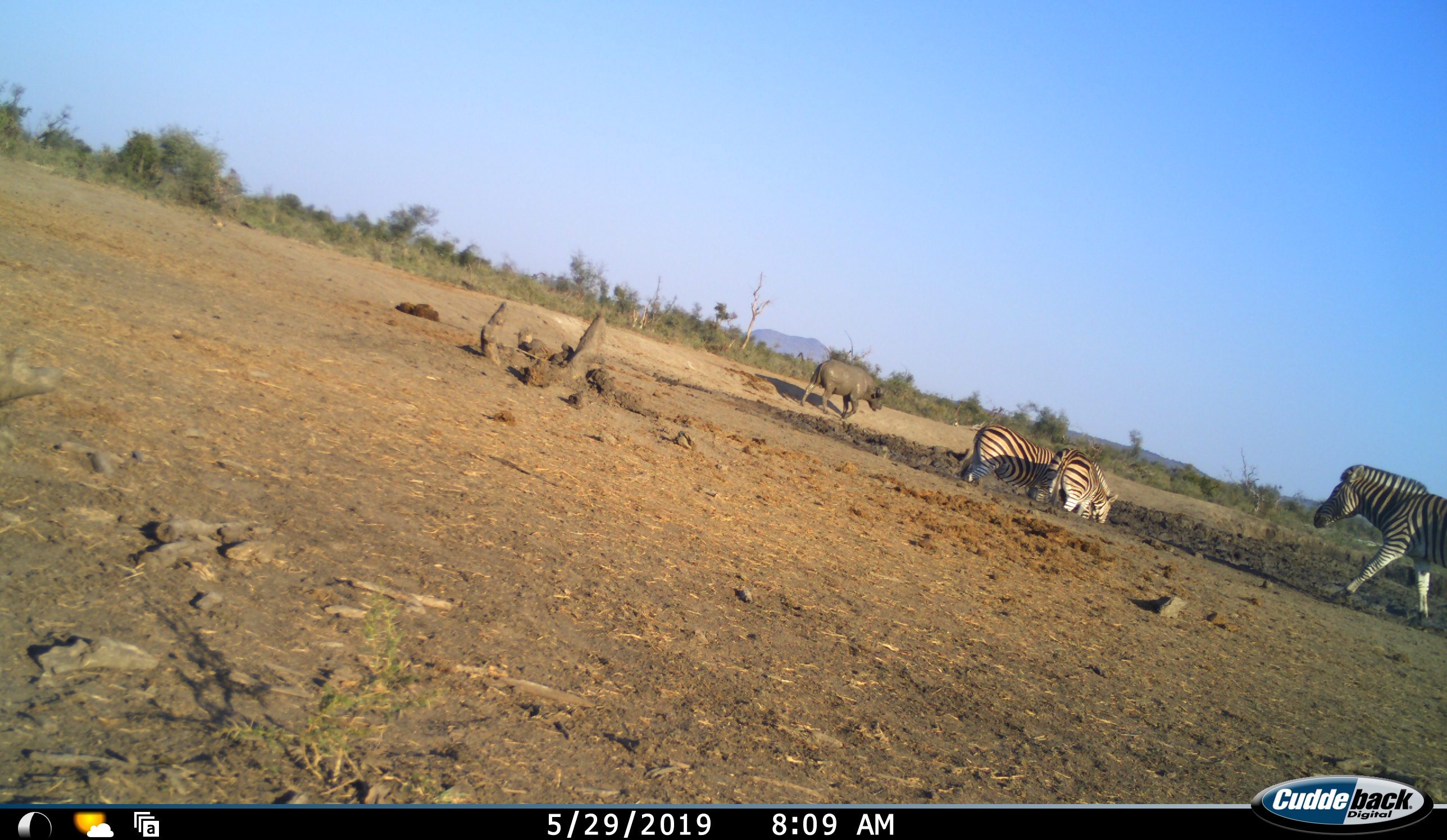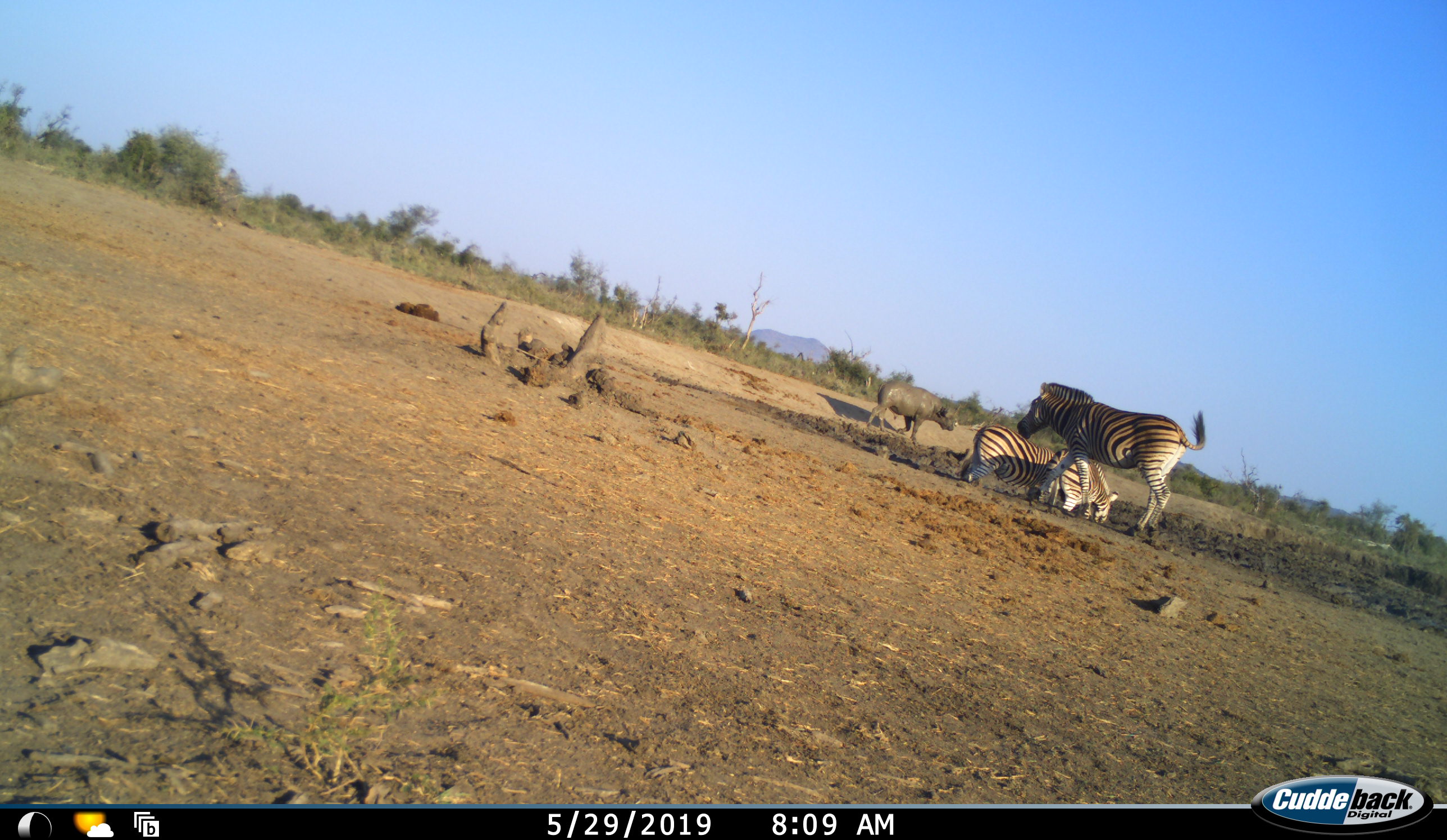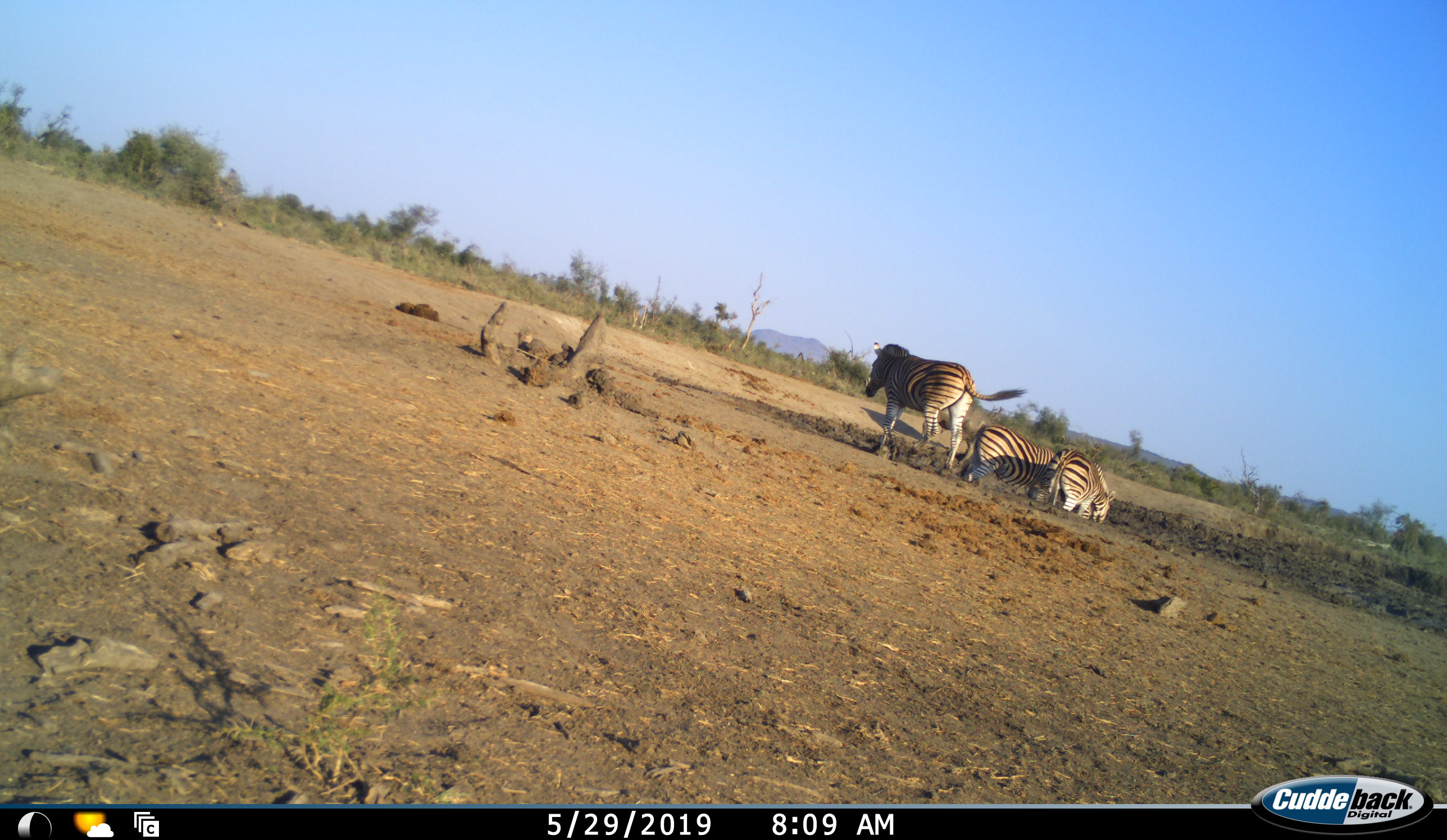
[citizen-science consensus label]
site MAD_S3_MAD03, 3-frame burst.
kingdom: Animalia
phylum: Chordata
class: Mammalia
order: Artiodactyla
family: Bovidae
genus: Syncerus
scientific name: Syncerus caffer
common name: african buffalo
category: buffalo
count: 1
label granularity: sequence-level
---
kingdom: Animalia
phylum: Chordata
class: Mammalia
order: Perissodactyla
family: Equidae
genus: Equus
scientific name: Equus quagga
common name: plains zebra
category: zebraplains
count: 3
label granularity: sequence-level